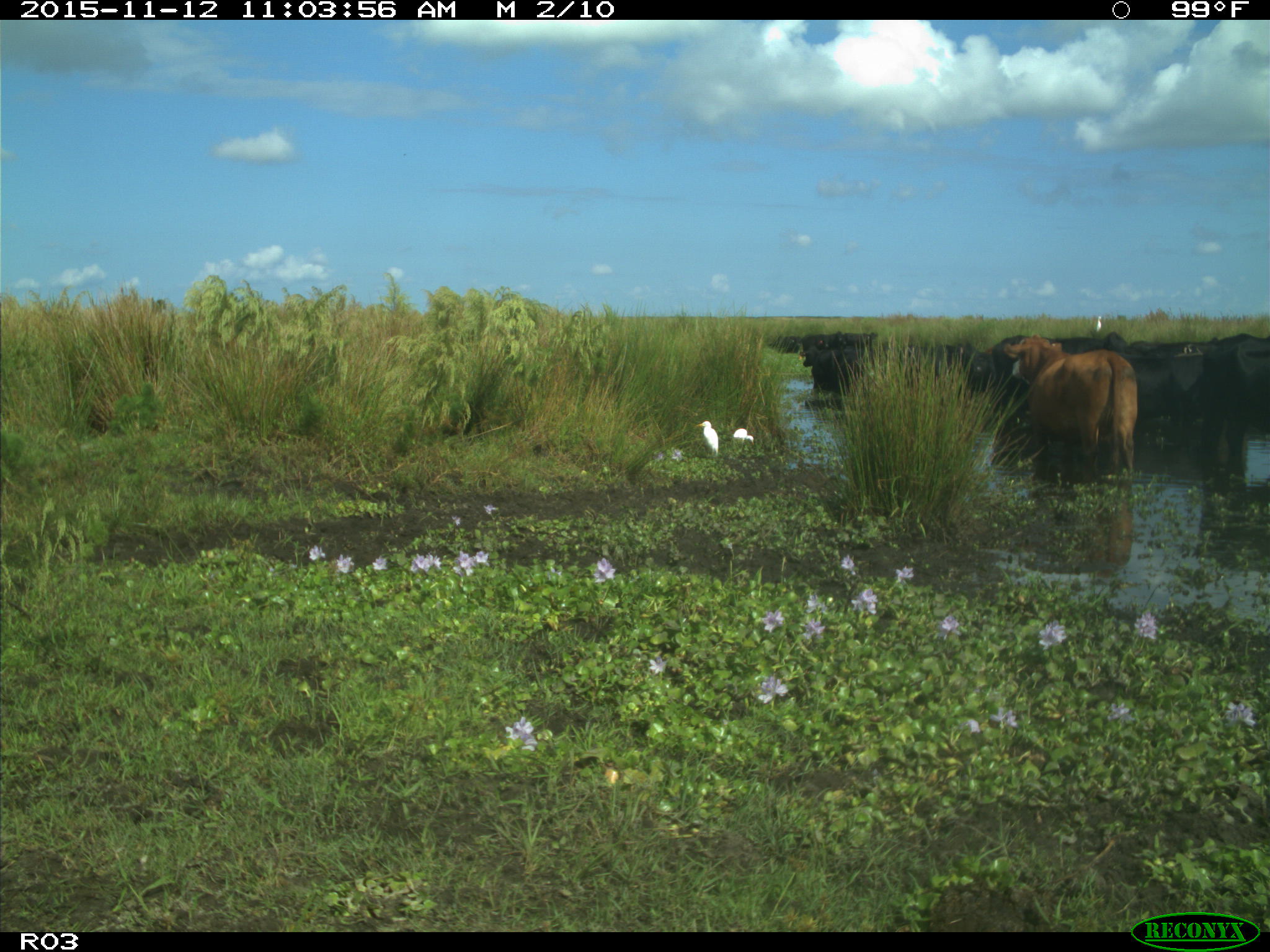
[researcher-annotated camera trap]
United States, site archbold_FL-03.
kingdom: Animalia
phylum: Chordata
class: Mammalia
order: Artiodactyla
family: Bovidae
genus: Bos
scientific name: Bos taurus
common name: domestic cow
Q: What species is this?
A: Bos taurus (domestic cow).